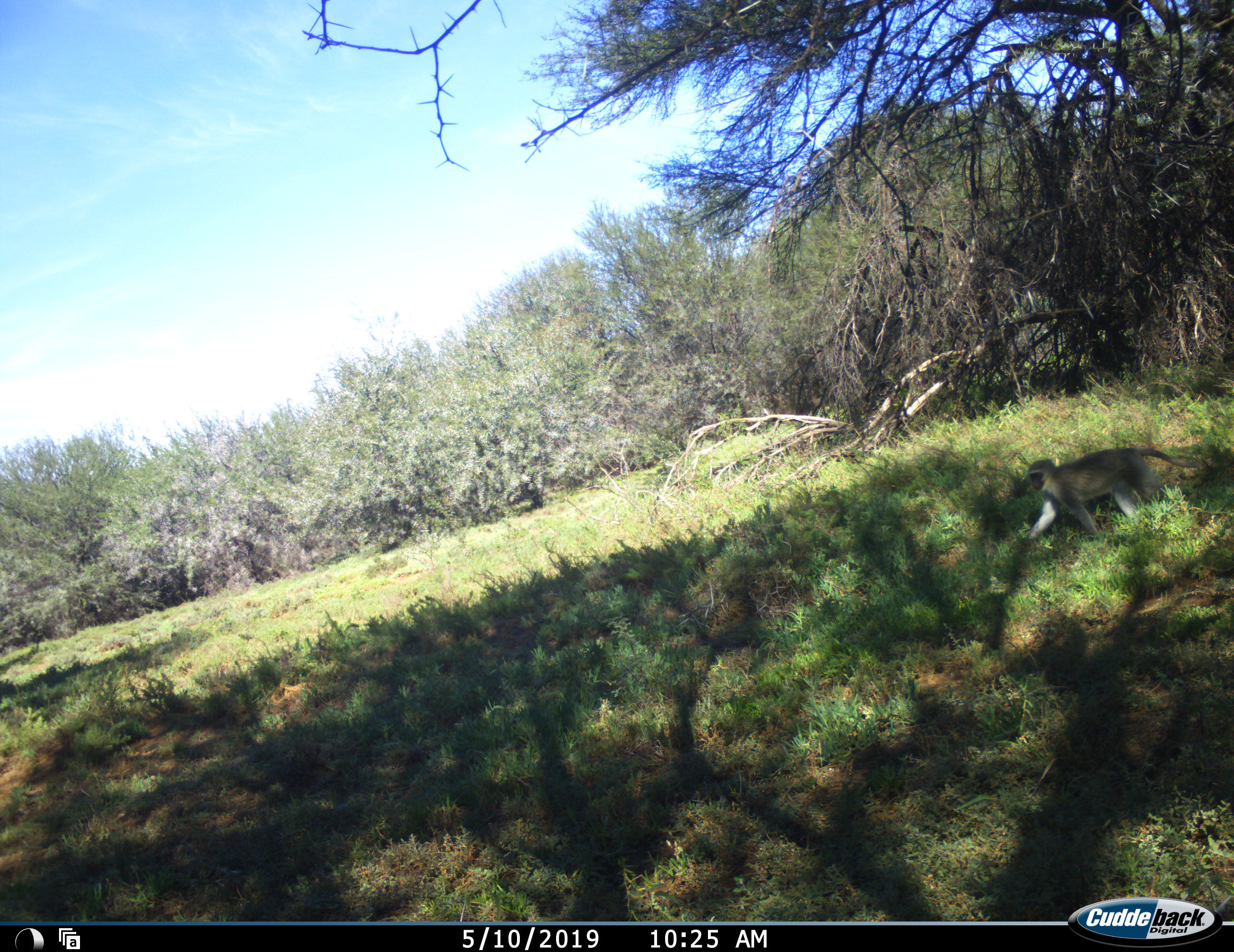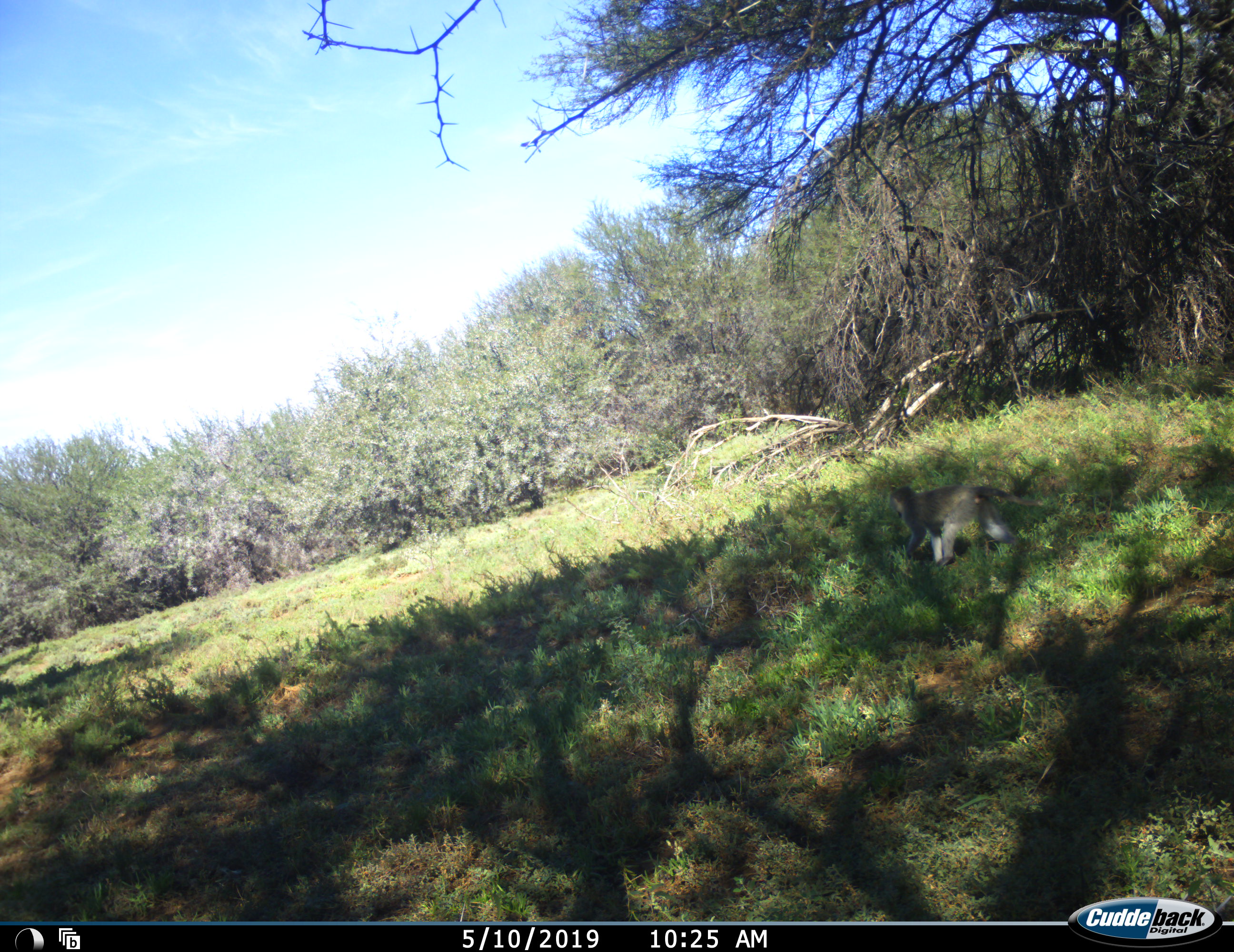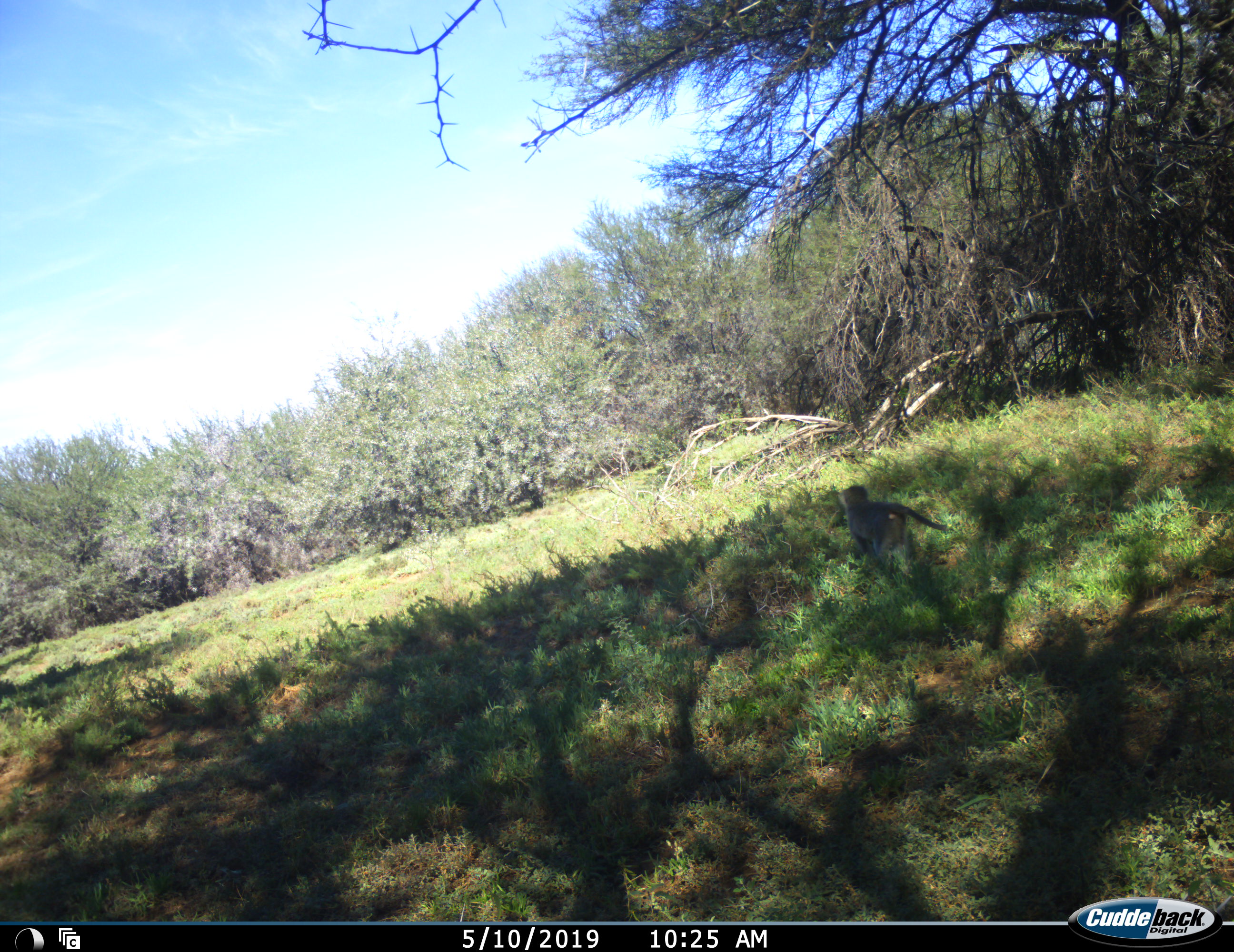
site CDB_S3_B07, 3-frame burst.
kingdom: Animalia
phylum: Chordata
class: Mammalia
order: Primates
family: Cercopithecidae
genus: Chlorocebus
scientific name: Chlorocebus pygerythrus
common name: vervet monkey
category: monkeyvervet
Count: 1.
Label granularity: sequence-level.